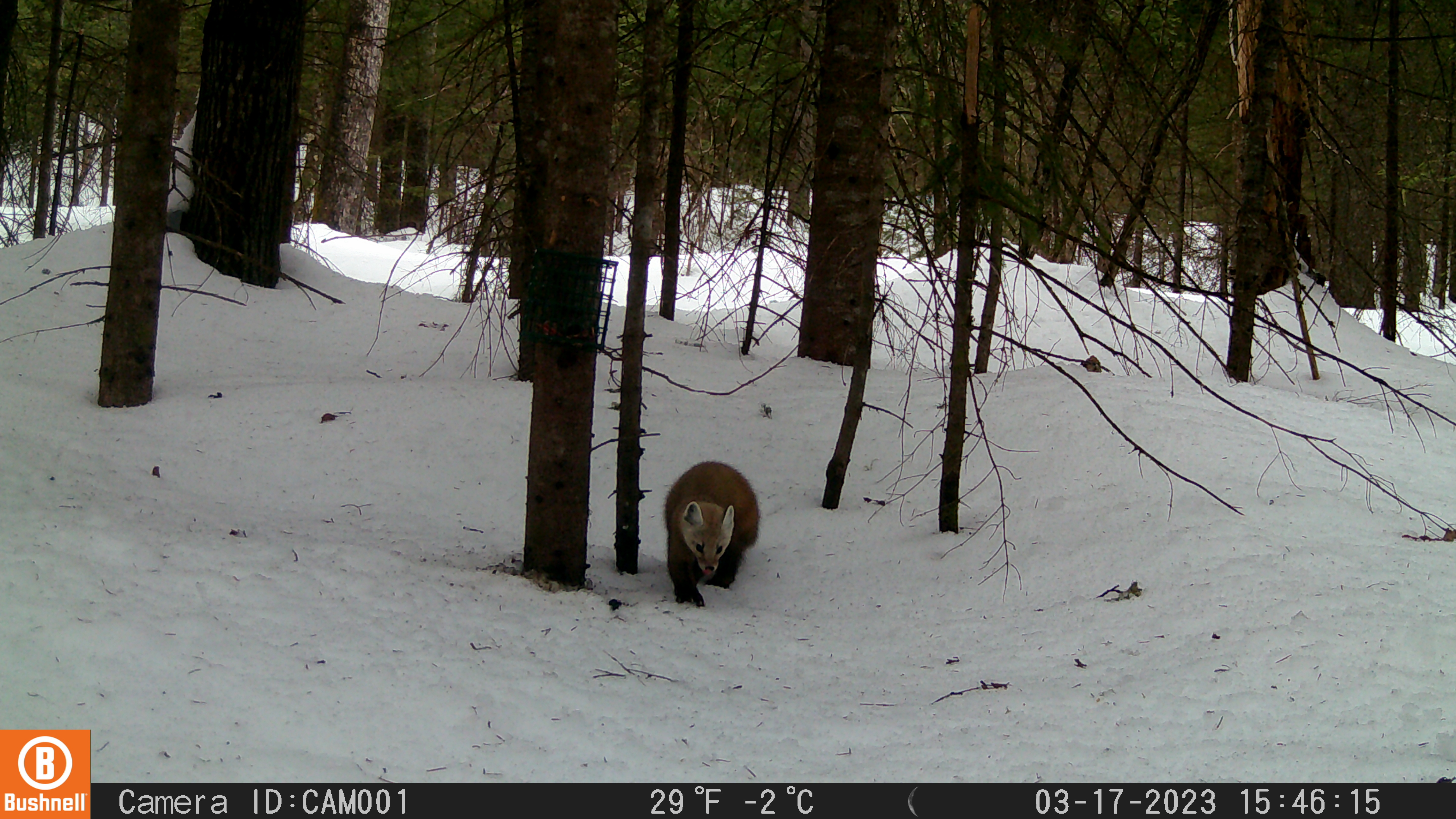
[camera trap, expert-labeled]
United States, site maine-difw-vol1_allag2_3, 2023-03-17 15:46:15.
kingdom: Animalia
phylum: Chordata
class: Mammalia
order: Carnivora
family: Mustelidae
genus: Martes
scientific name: Martes americana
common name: american marten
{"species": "american marten (Martes americana)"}